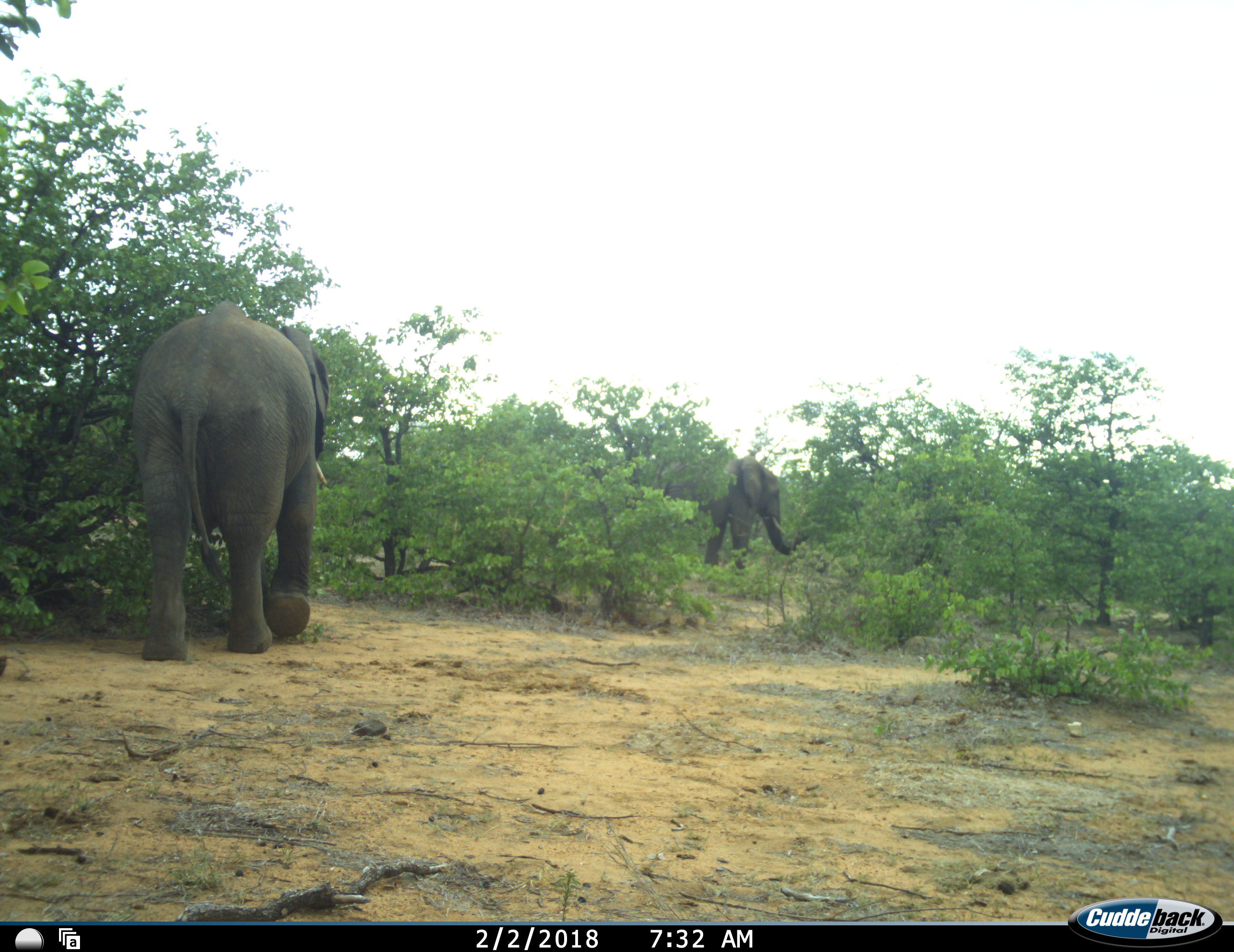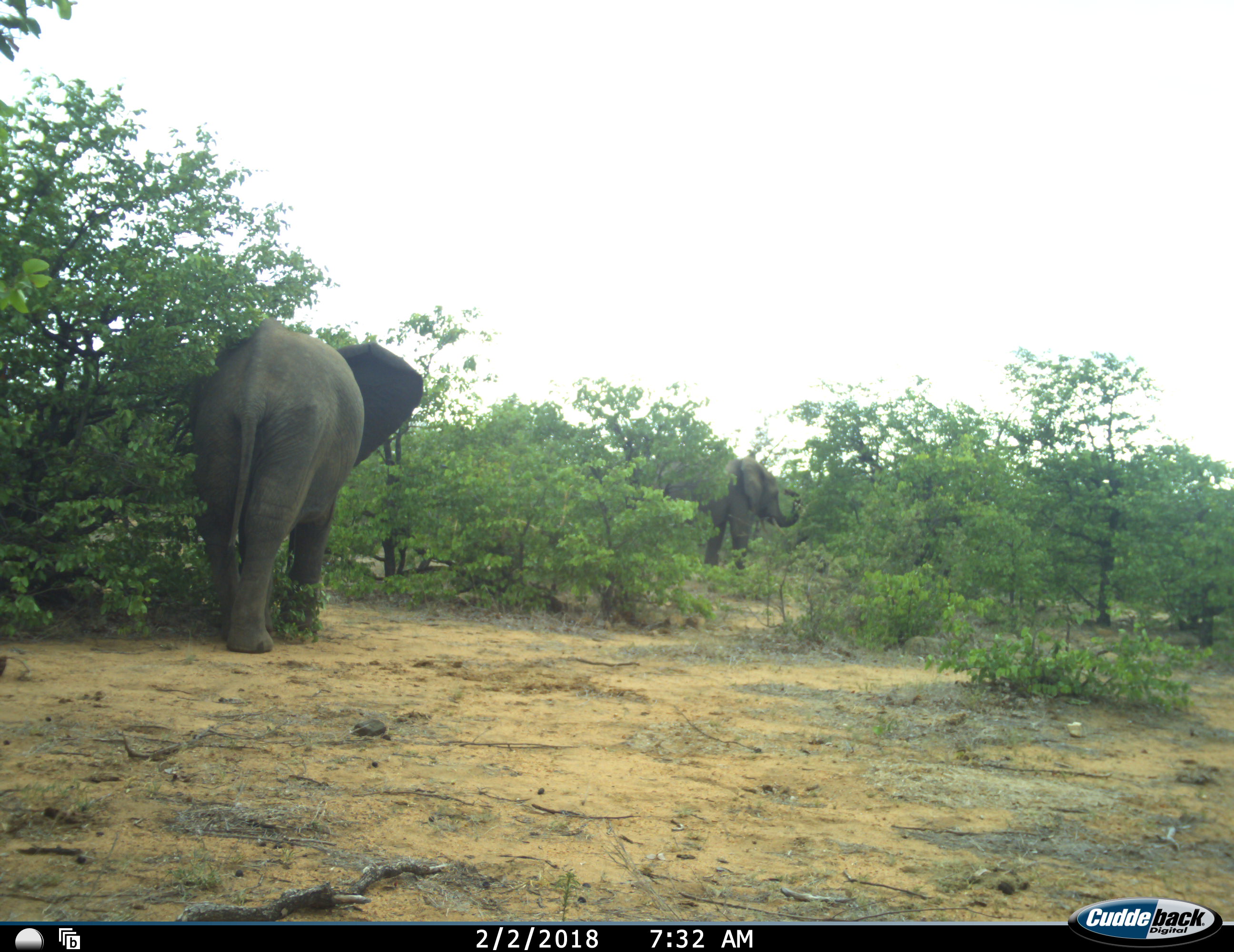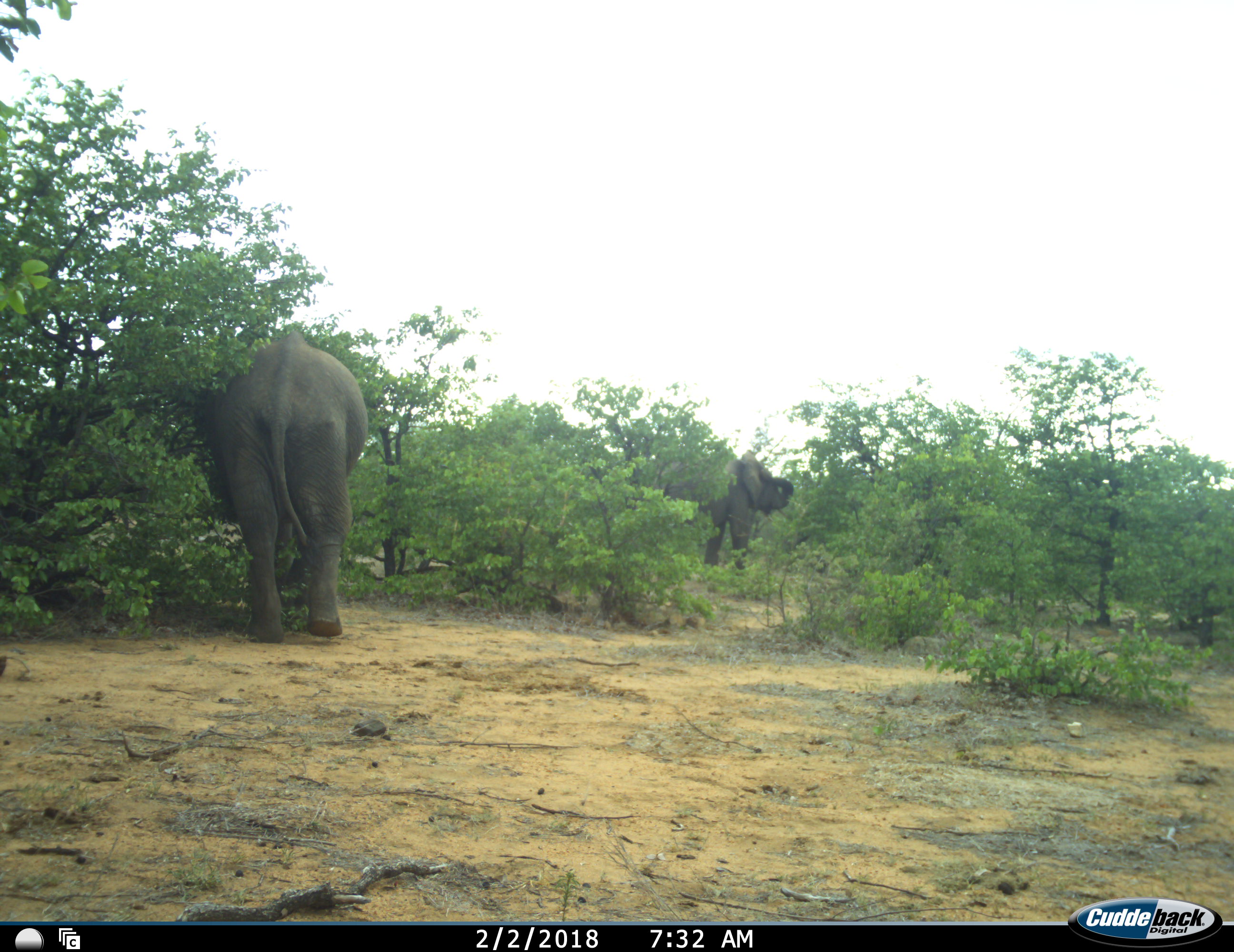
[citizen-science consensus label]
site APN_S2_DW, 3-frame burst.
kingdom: Animalia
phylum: Chordata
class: Mammalia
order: Proboscidea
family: Elephantidae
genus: Loxodonta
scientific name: Loxodonta africana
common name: african bush elephant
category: elephant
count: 2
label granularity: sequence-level